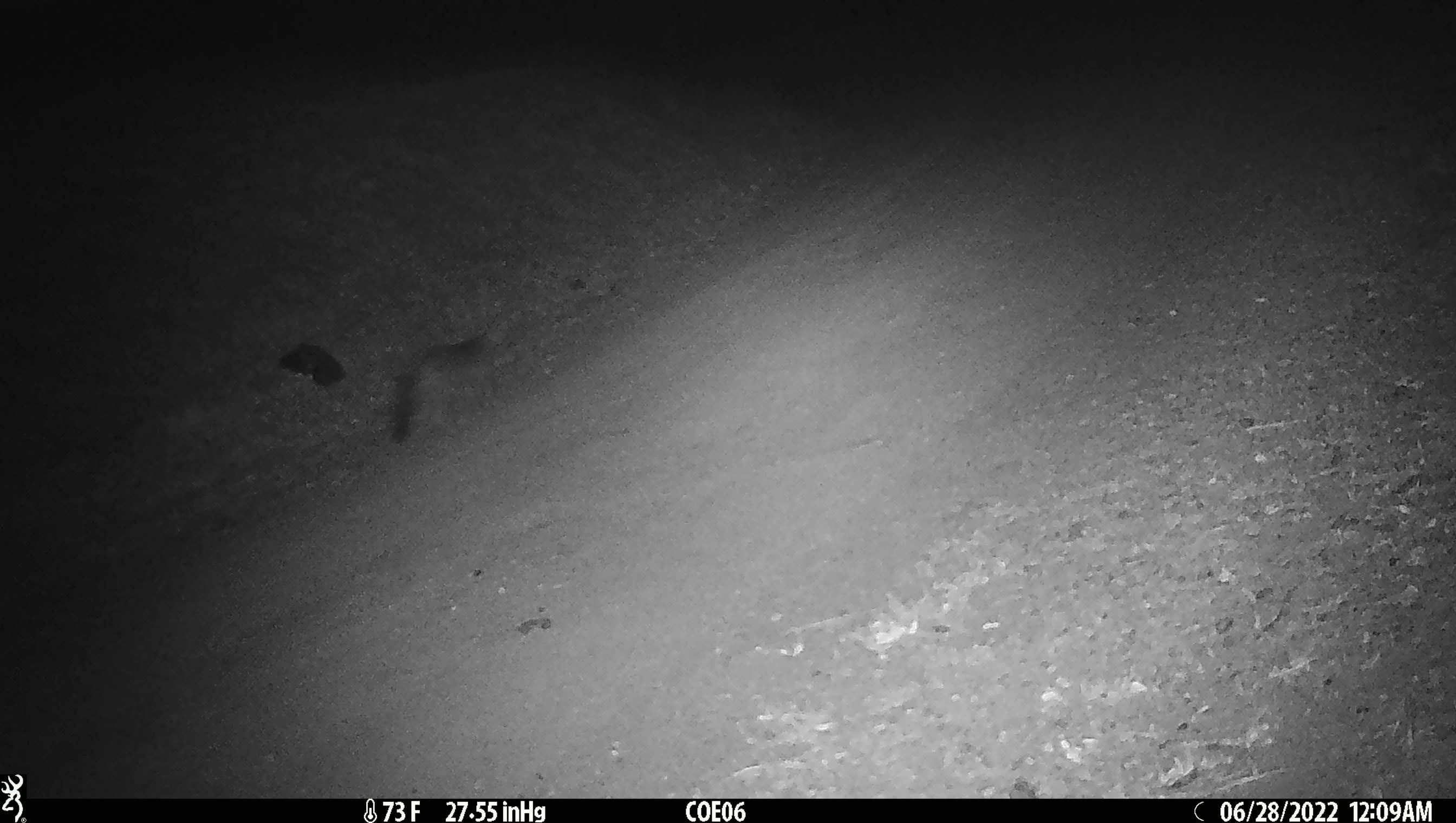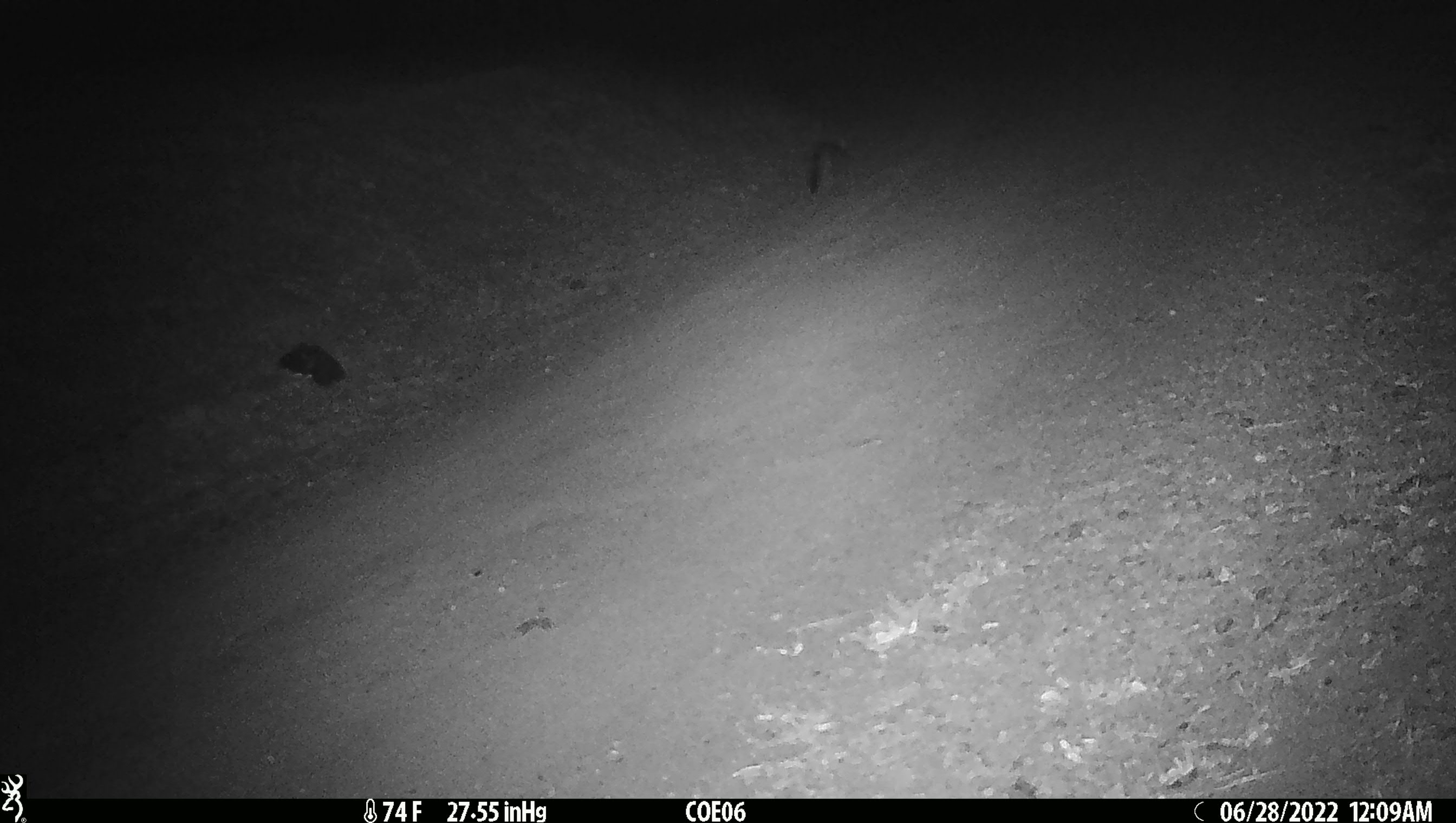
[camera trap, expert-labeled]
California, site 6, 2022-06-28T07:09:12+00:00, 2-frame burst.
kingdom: Animalia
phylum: Chordata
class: Mammalia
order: Carnivora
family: Canidae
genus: Urocyon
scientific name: Urocyon cinereoargenteus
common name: gray fox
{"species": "gray fox (Urocyon cinereoargenteus)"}